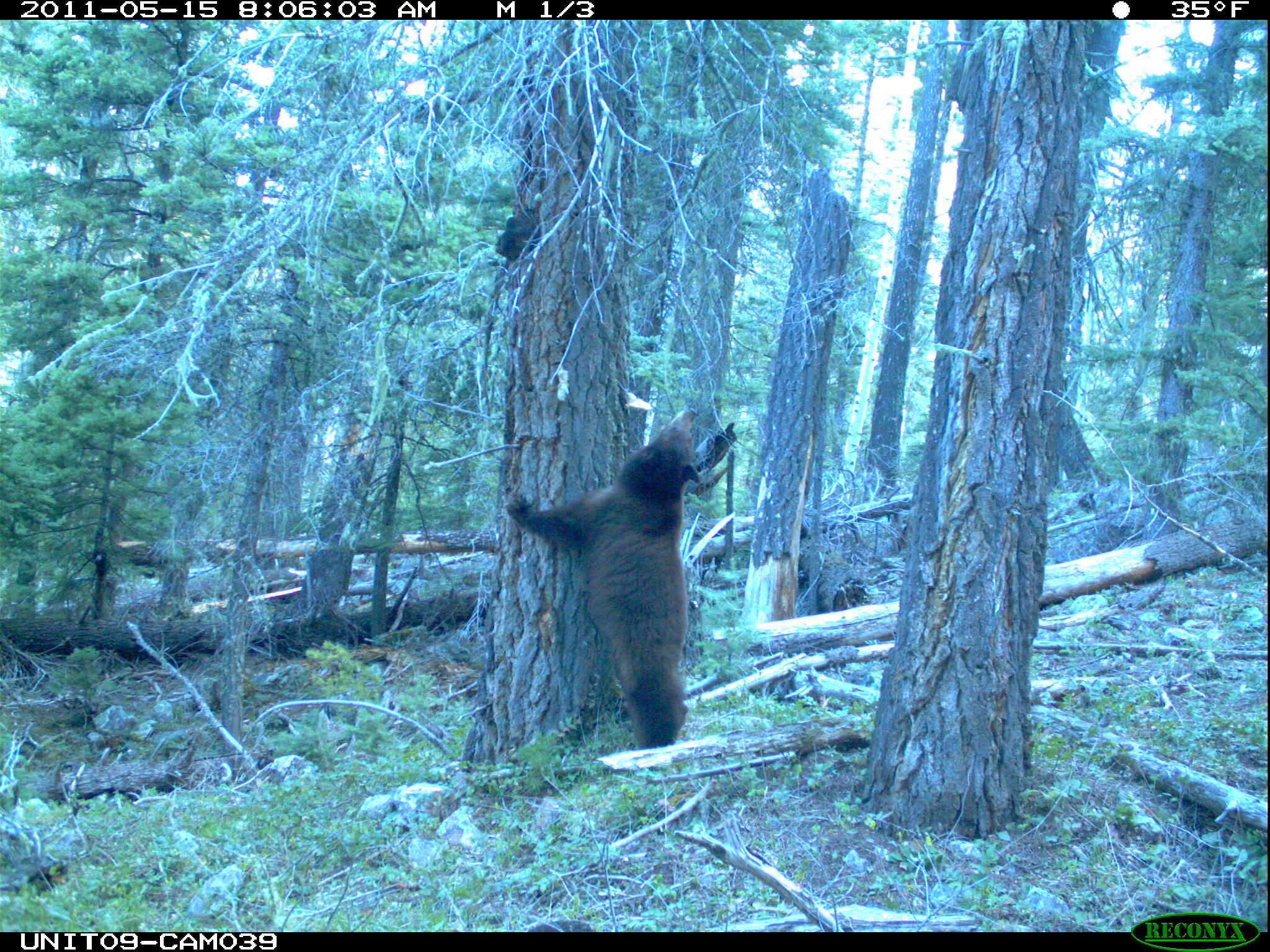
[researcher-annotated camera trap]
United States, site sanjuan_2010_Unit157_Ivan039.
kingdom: Animalia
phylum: Chordata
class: Mammalia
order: Carnivora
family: Ursidae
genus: Ursus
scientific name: Ursus americanus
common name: american black bear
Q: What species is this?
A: Ursus americanus (american black bear).